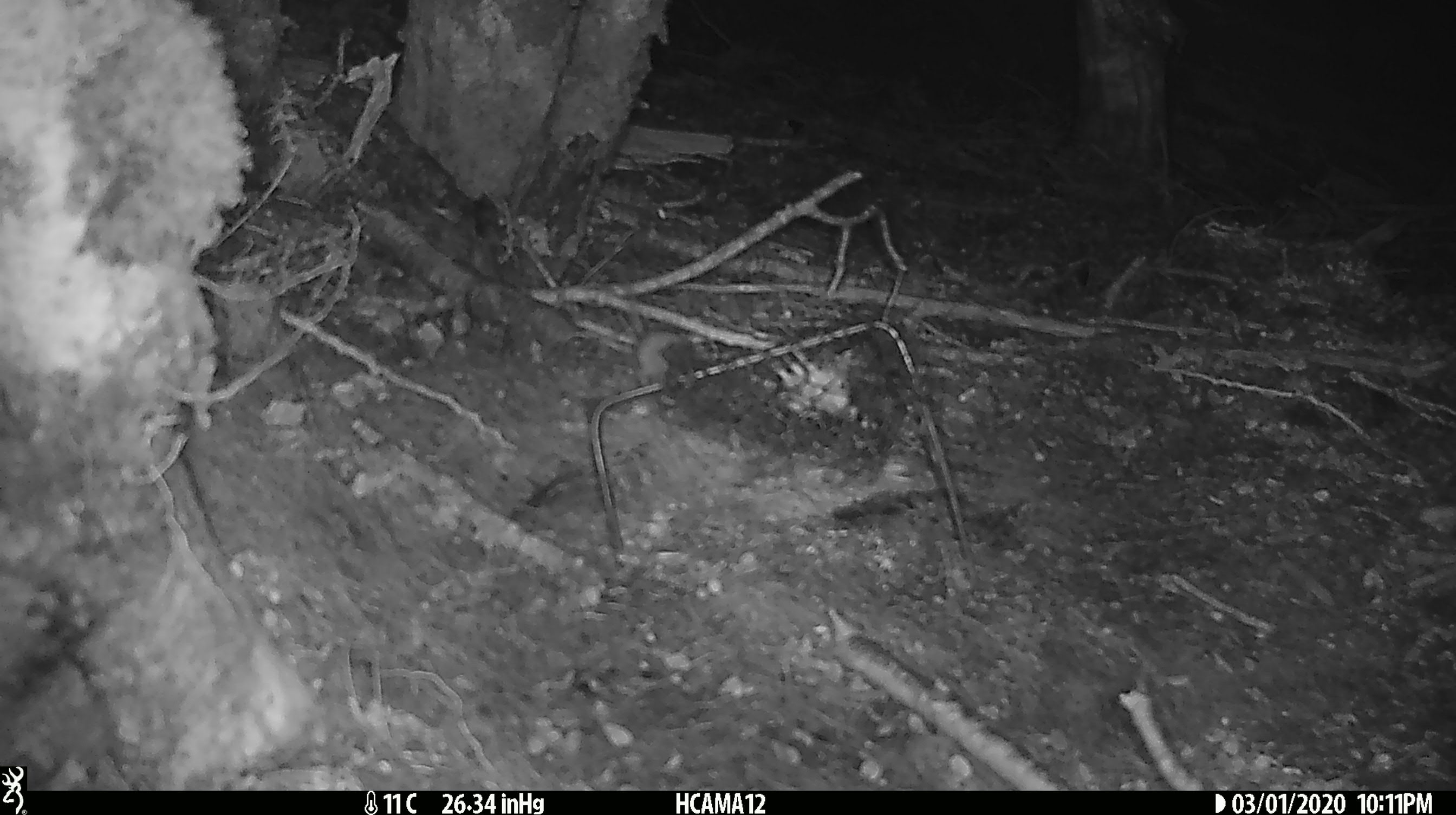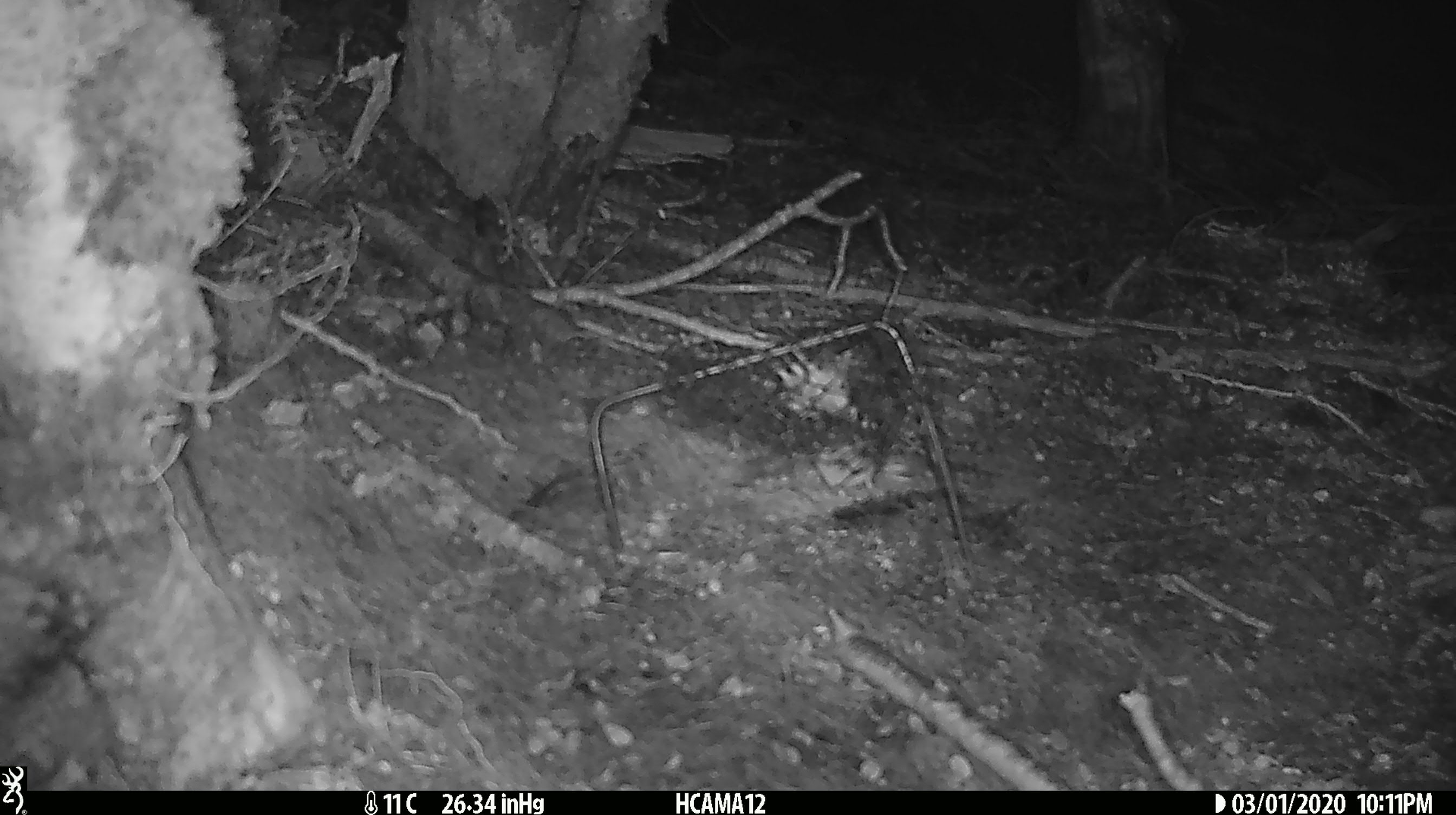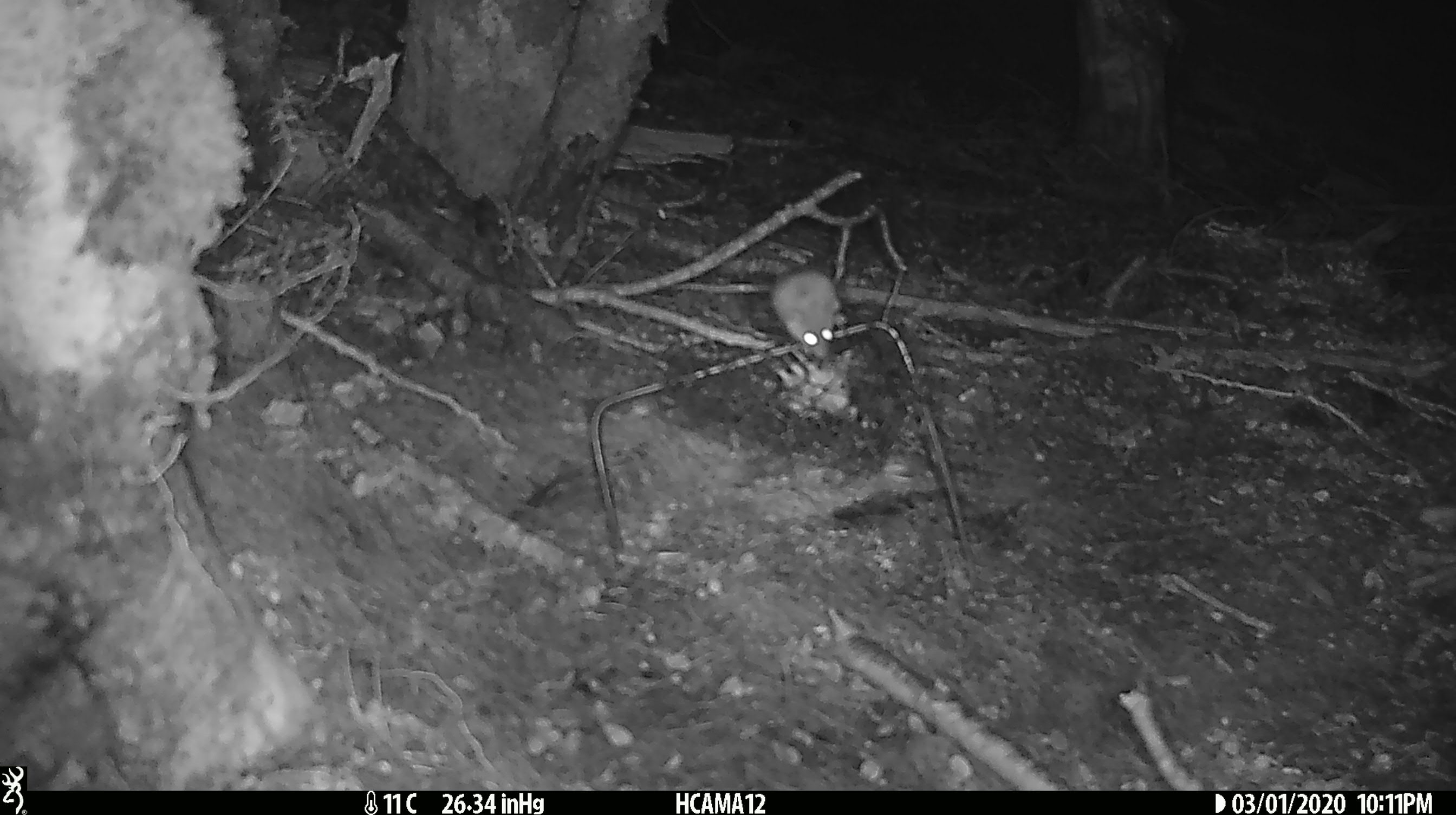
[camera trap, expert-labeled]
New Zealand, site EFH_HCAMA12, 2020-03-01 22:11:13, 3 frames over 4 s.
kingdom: Animalia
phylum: Chordata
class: Mammalia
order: Rodentia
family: Muridae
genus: Mus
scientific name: Mus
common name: mouse